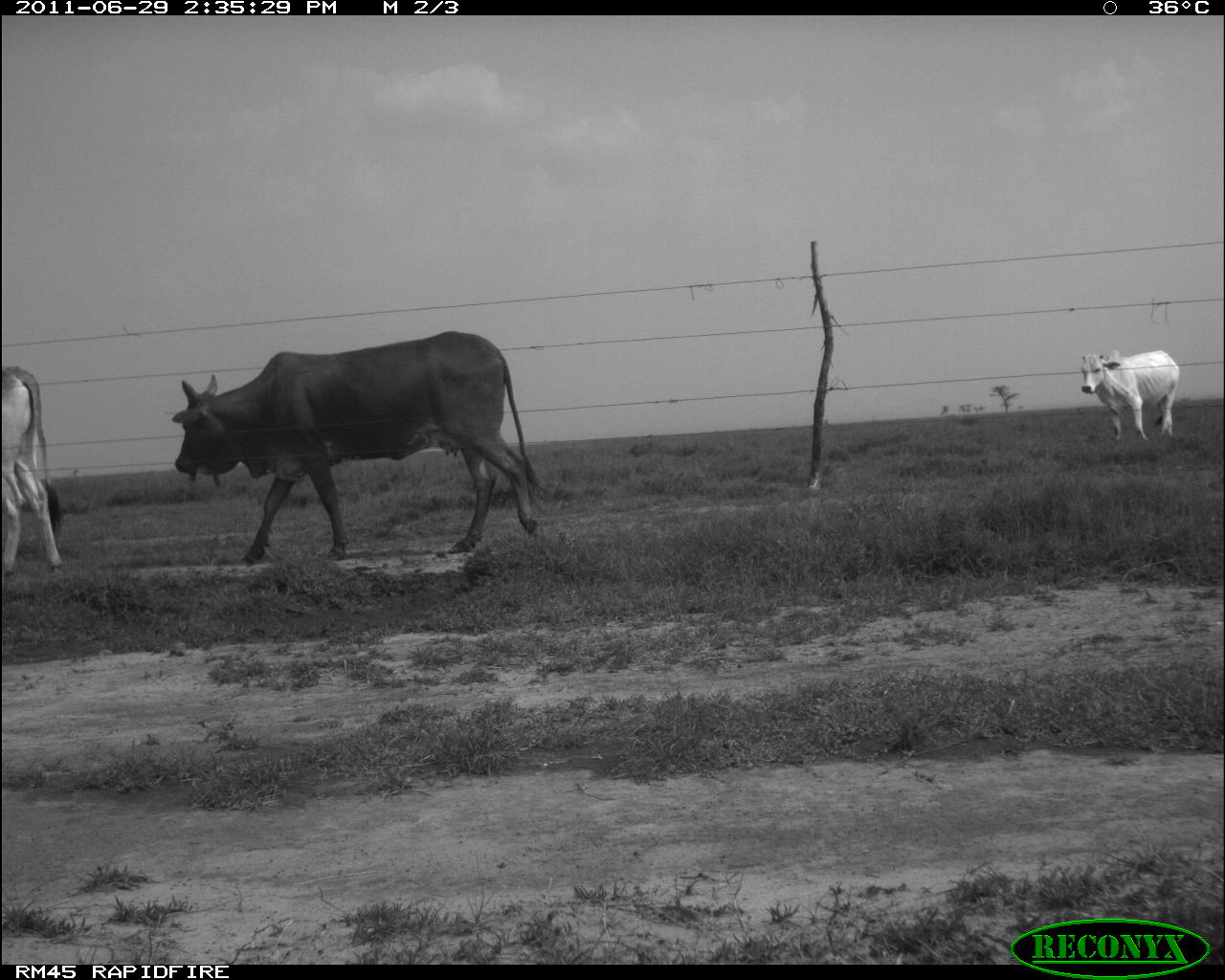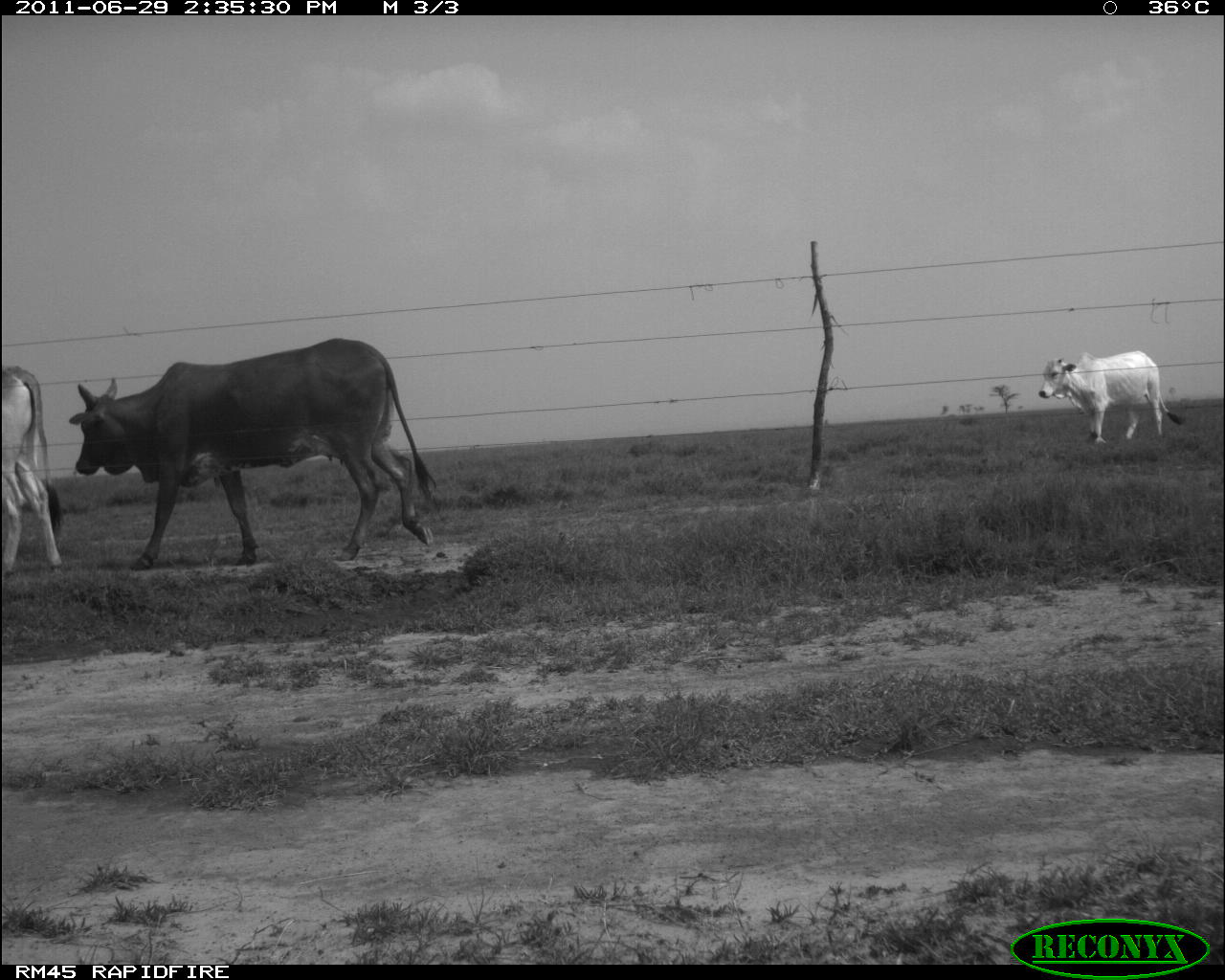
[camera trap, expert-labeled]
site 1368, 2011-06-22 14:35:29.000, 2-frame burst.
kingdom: Animalia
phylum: Chordata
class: Mammalia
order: Artiodactyla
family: Bovidae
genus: Bos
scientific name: Bos taurus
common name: domestic cattle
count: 3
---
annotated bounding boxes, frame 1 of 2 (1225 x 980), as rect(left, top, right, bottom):
bos taurus: rect(166, 324, 555, 568); rect(0, 360, 66, 579); rect(1076, 345, 1184, 444)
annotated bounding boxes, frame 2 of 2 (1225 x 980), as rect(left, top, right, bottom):
bos taurus: rect(69, 338, 434, 574); rect(1036, 346, 1184, 446); rect(0, 359, 67, 576)